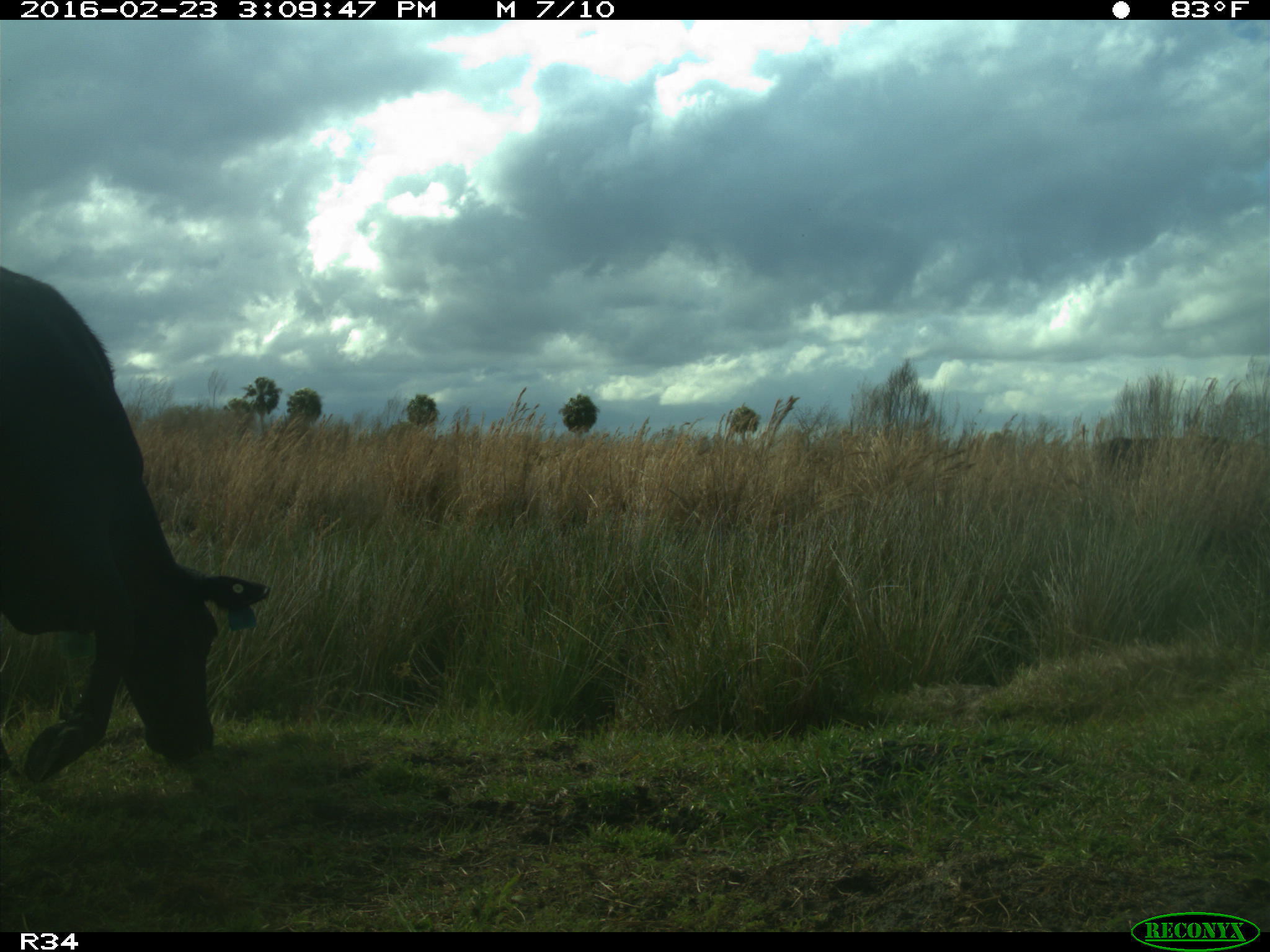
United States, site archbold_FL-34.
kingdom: Animalia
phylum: Chordata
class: Mammalia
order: Artiodactyla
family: Bovidae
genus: Bos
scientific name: Bos taurus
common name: domestic cow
Bos taurus (domestic cow).